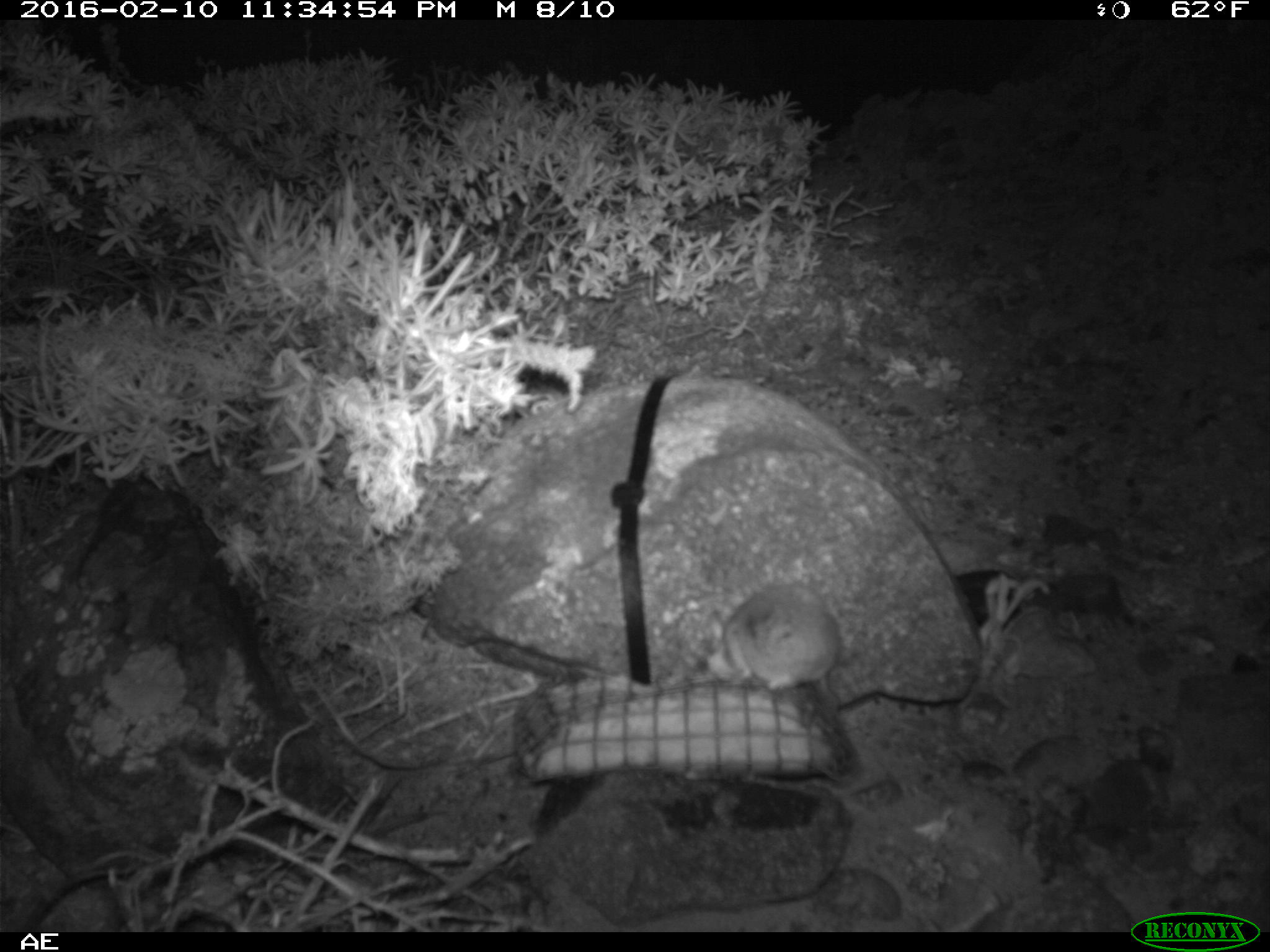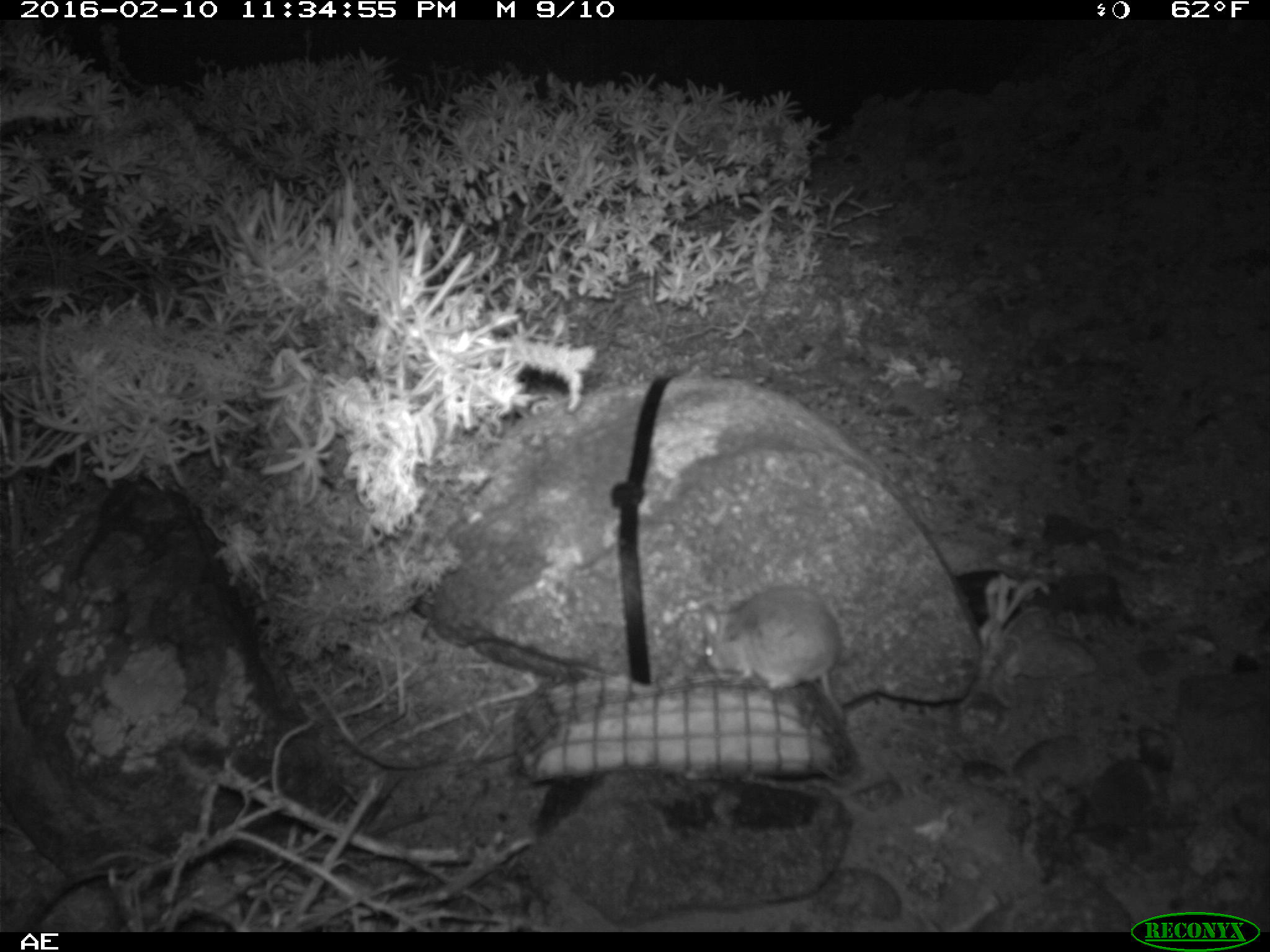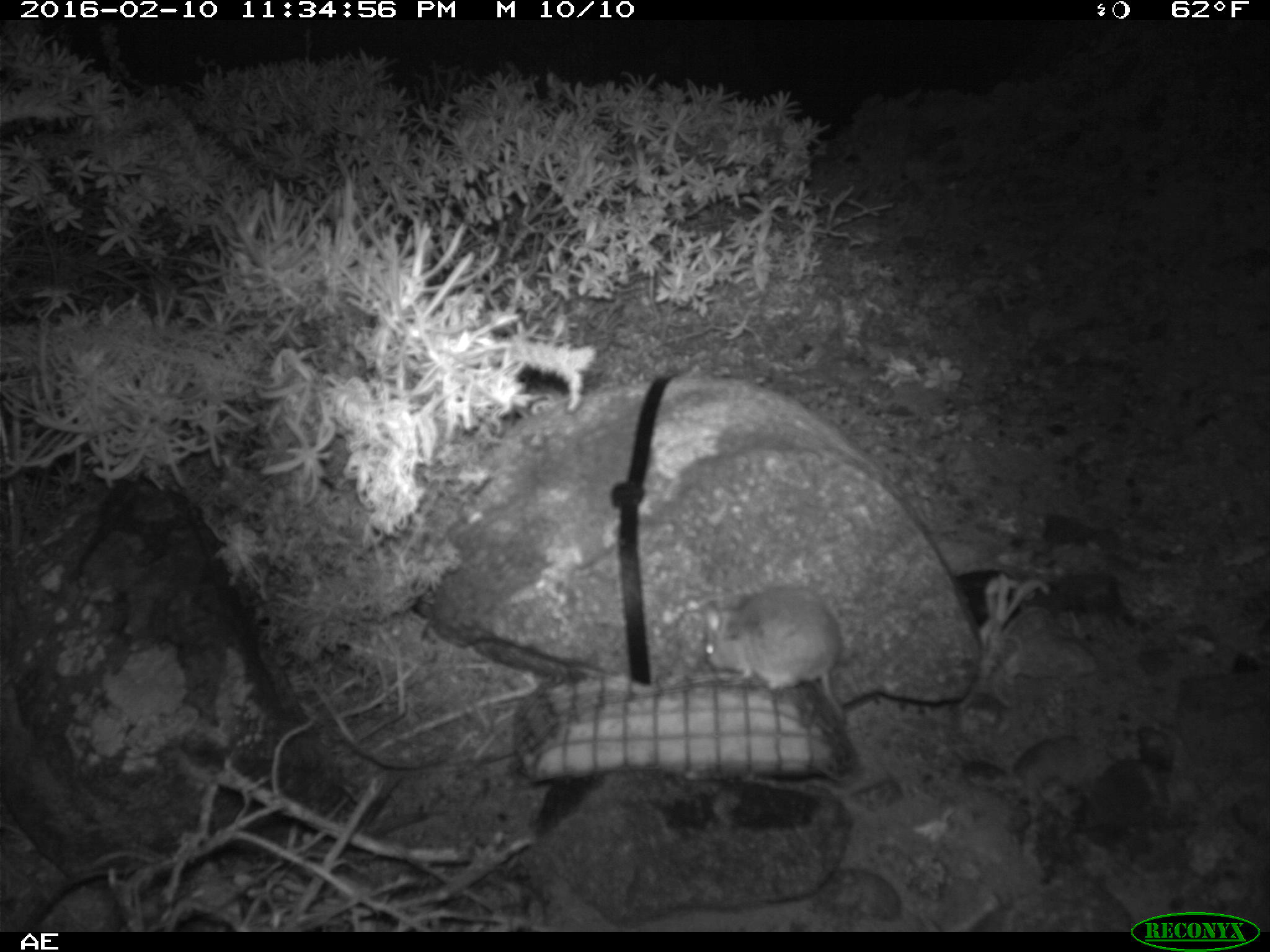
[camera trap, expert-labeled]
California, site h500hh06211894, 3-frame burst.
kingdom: Animalia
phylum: Chordata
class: Mammalia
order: Rodentia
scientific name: Rodentia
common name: rodent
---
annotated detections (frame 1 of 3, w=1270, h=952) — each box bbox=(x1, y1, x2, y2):
rodent: bbox=(705, 578, 840, 716)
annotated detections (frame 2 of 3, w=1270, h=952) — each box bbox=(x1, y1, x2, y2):
rodent: bbox=(695, 591, 853, 725)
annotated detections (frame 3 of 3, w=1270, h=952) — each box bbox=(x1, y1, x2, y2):
rodent: bbox=(702, 583, 848, 723)